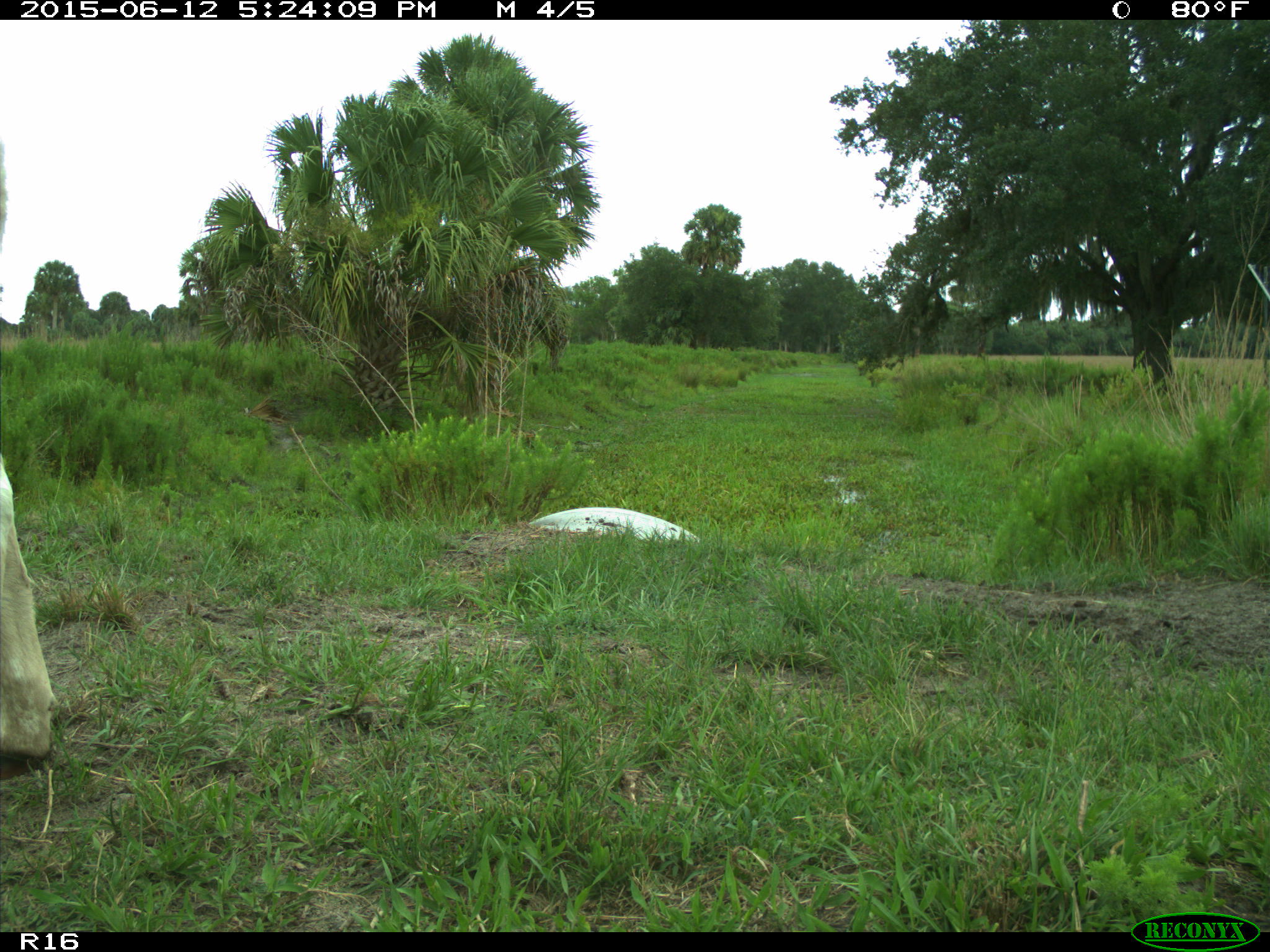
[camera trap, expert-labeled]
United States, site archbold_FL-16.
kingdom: Animalia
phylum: Chordata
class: Mammalia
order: Artiodactyla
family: Bovidae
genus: Bos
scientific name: Bos taurus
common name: domestic cow